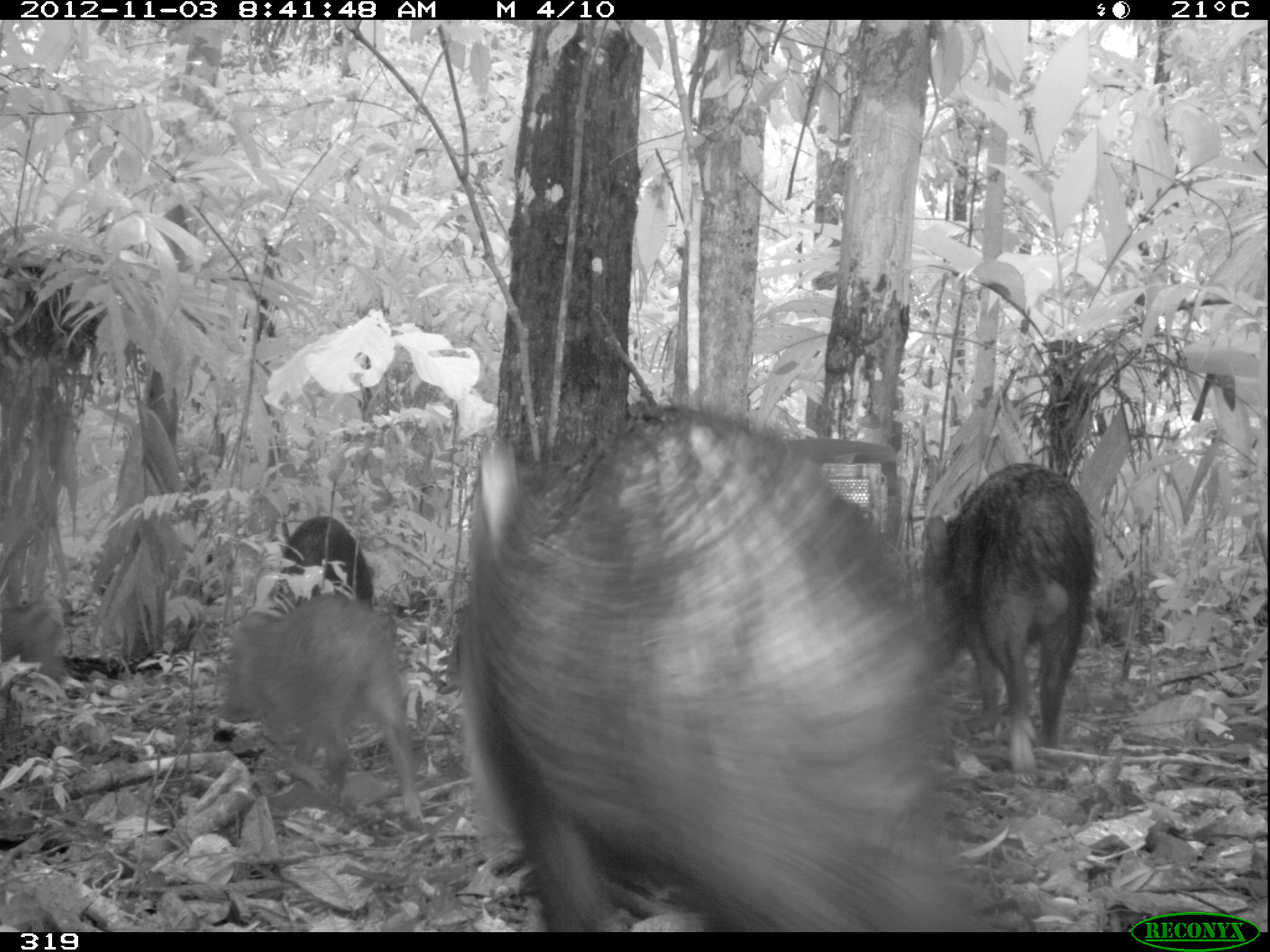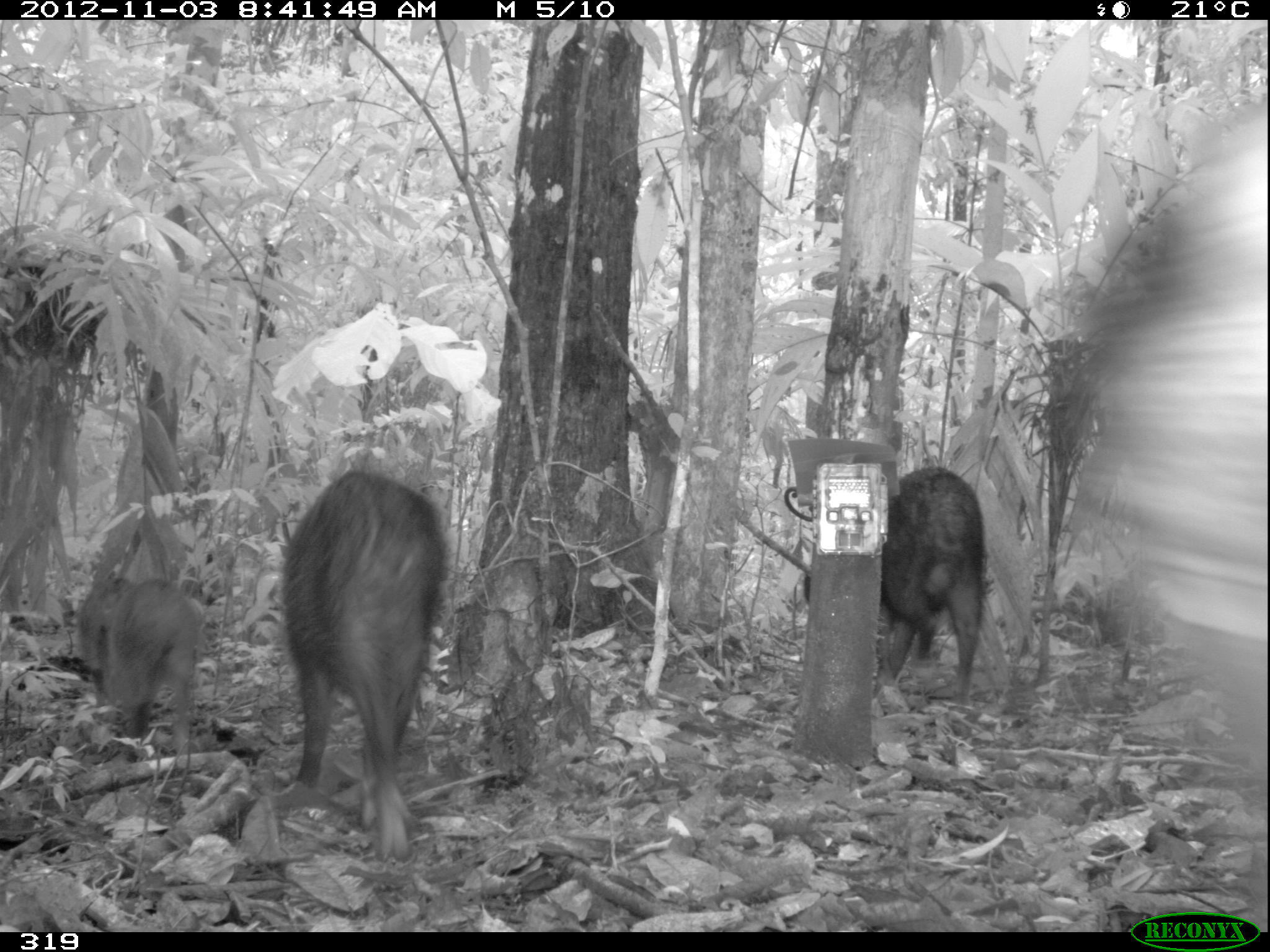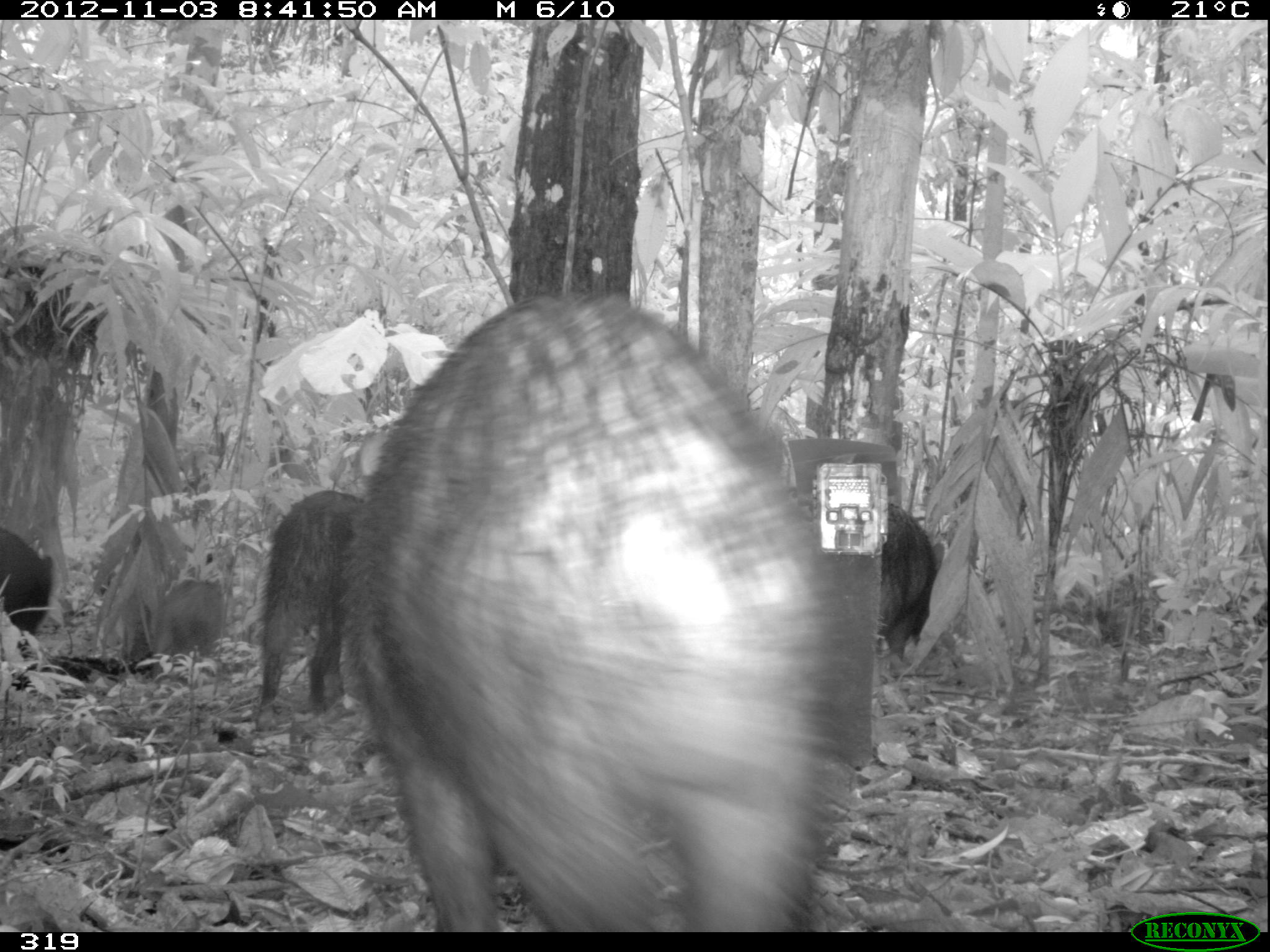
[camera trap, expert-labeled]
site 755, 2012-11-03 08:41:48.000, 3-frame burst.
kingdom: Animalia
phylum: Chordata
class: Mammalia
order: Artiodactyla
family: Tayassuidae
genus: Tayassu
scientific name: Tayassu pecari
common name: white-lipped peccary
Tayassu pecari (white-lipped peccary).